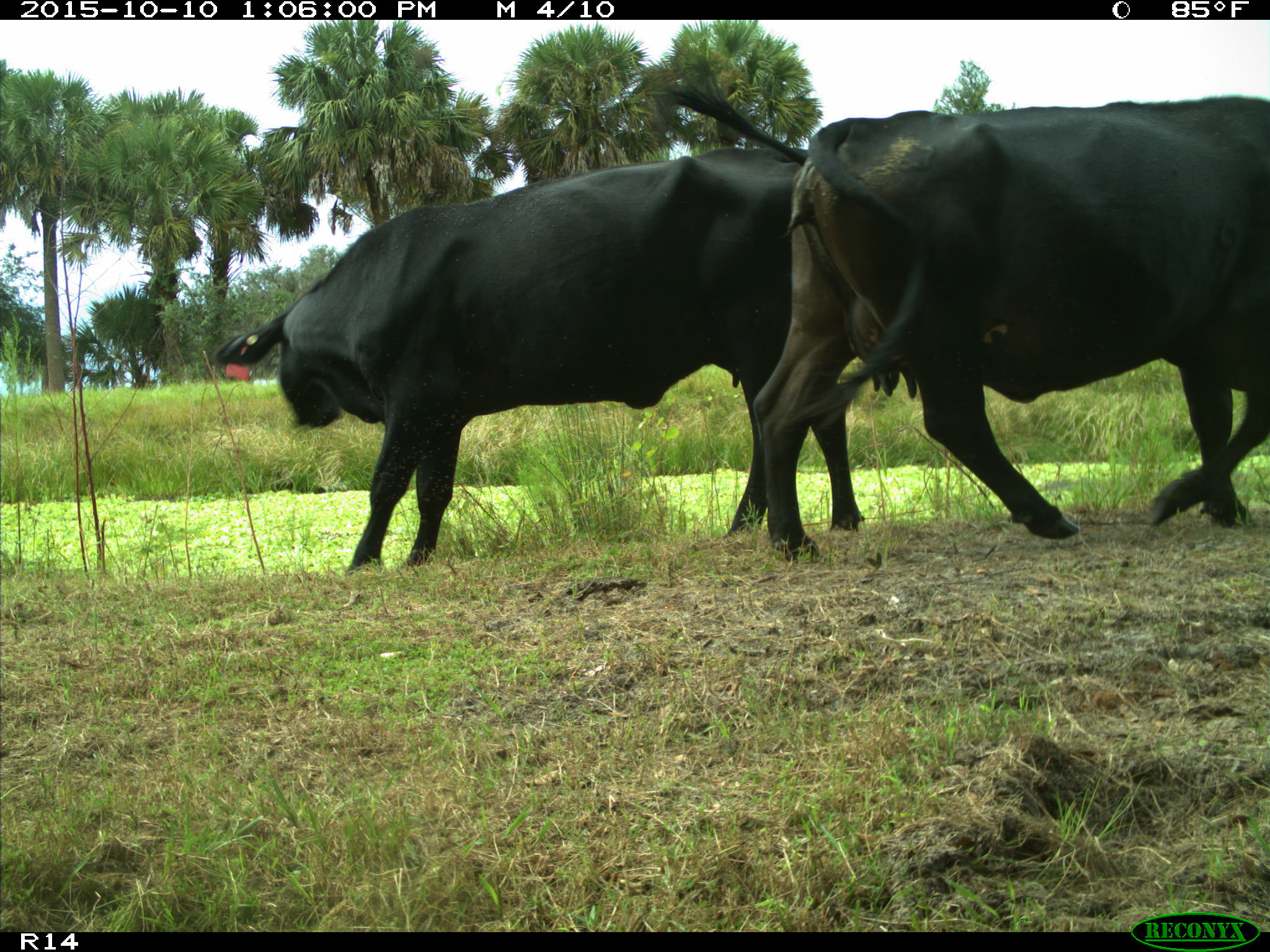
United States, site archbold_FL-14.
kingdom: Animalia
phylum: Chordata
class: Mammalia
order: Artiodactyla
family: Bovidae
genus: Bos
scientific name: Bos taurus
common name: domestic cow